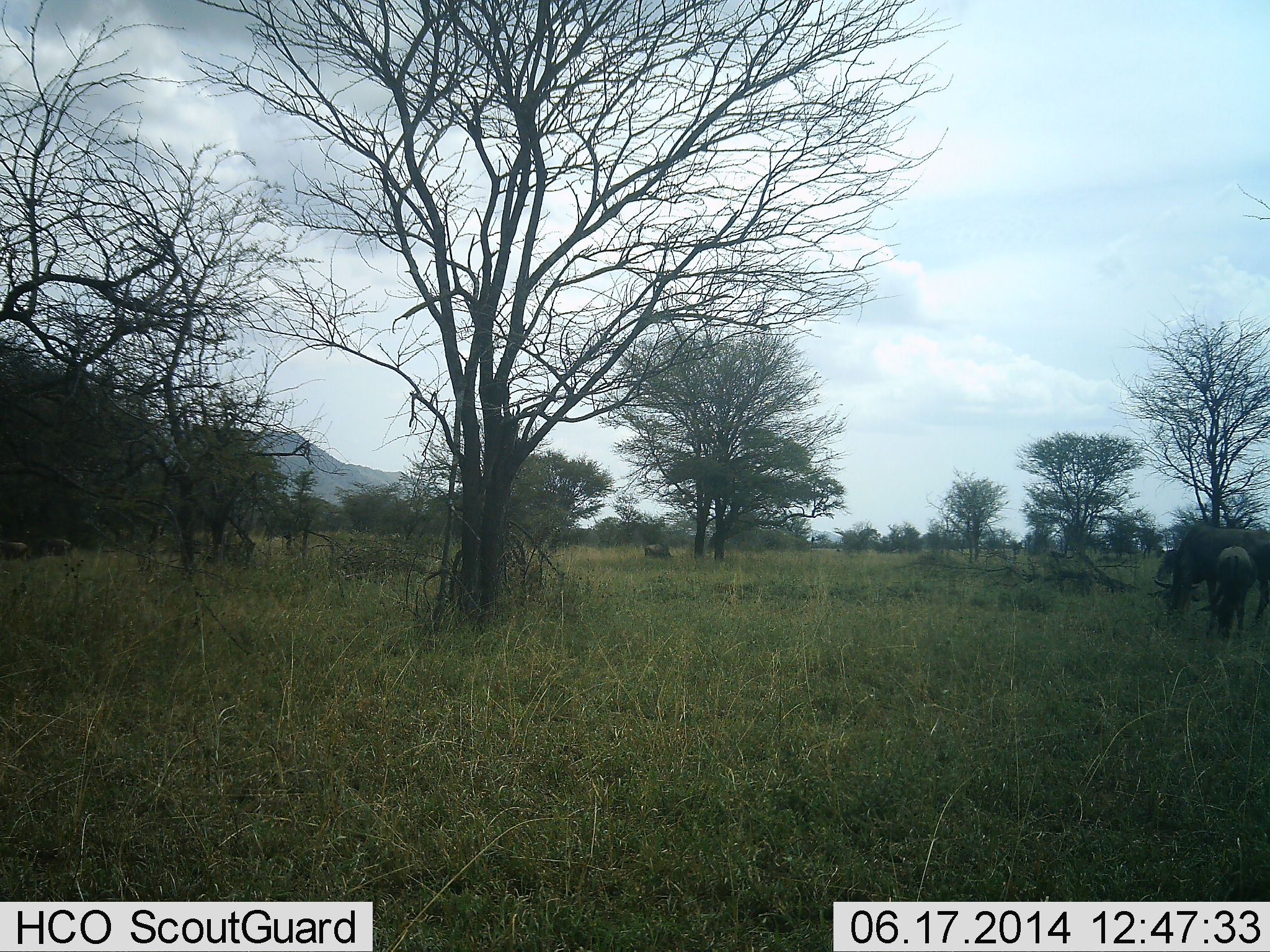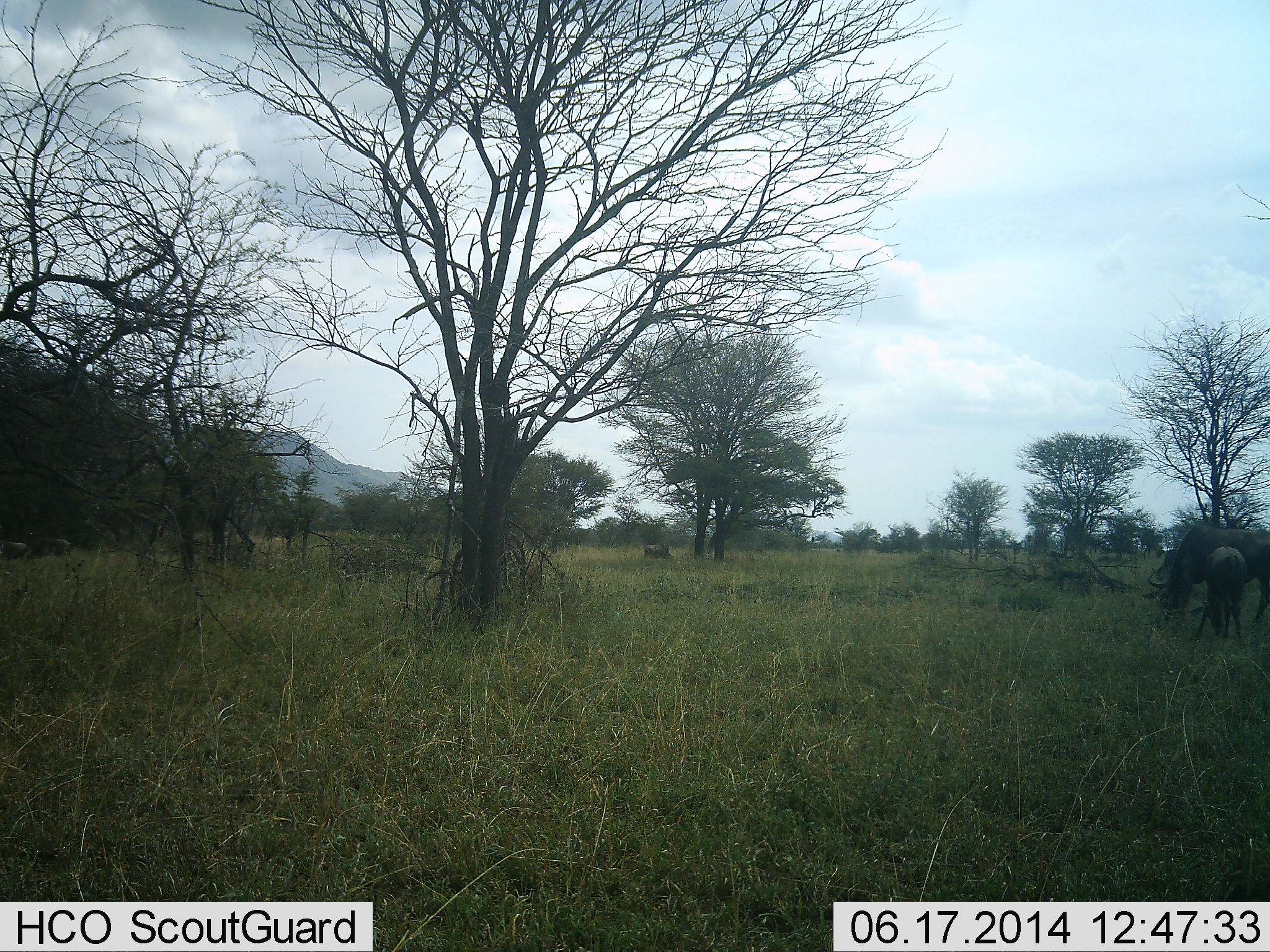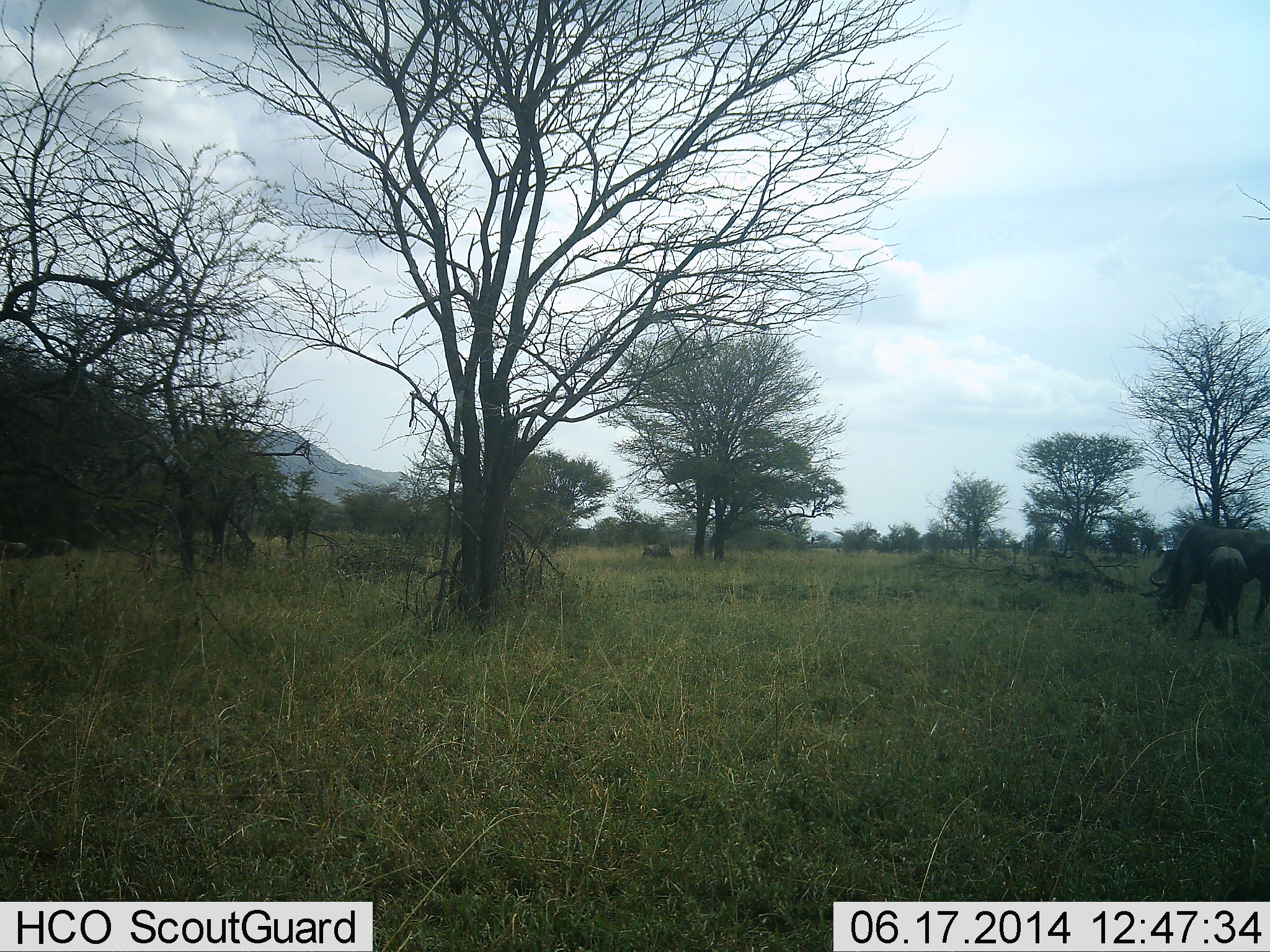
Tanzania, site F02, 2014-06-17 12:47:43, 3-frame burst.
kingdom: Animalia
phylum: Chordata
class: Mammalia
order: Artiodactyla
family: Bovidae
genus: Connochaetes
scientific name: Connochaetes taurinus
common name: blue wildebeest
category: wildebeest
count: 3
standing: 10%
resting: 0%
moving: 0%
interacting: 10%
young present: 40%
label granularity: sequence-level